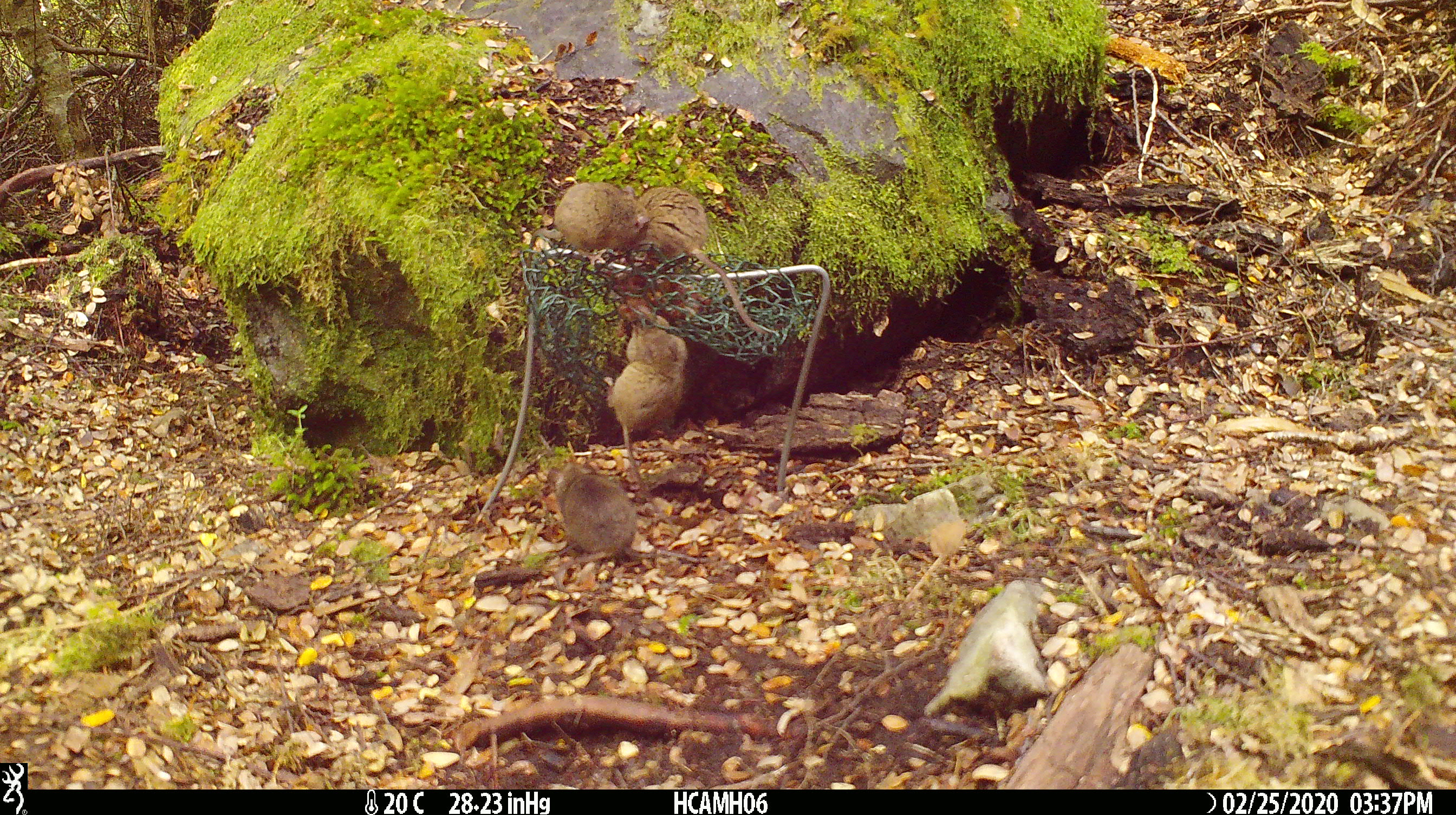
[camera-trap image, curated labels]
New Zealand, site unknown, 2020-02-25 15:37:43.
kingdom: Animalia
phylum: Chordata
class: Mammalia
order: Rodentia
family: Muridae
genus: Mus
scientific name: Mus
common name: mouse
Mouse (Mus).